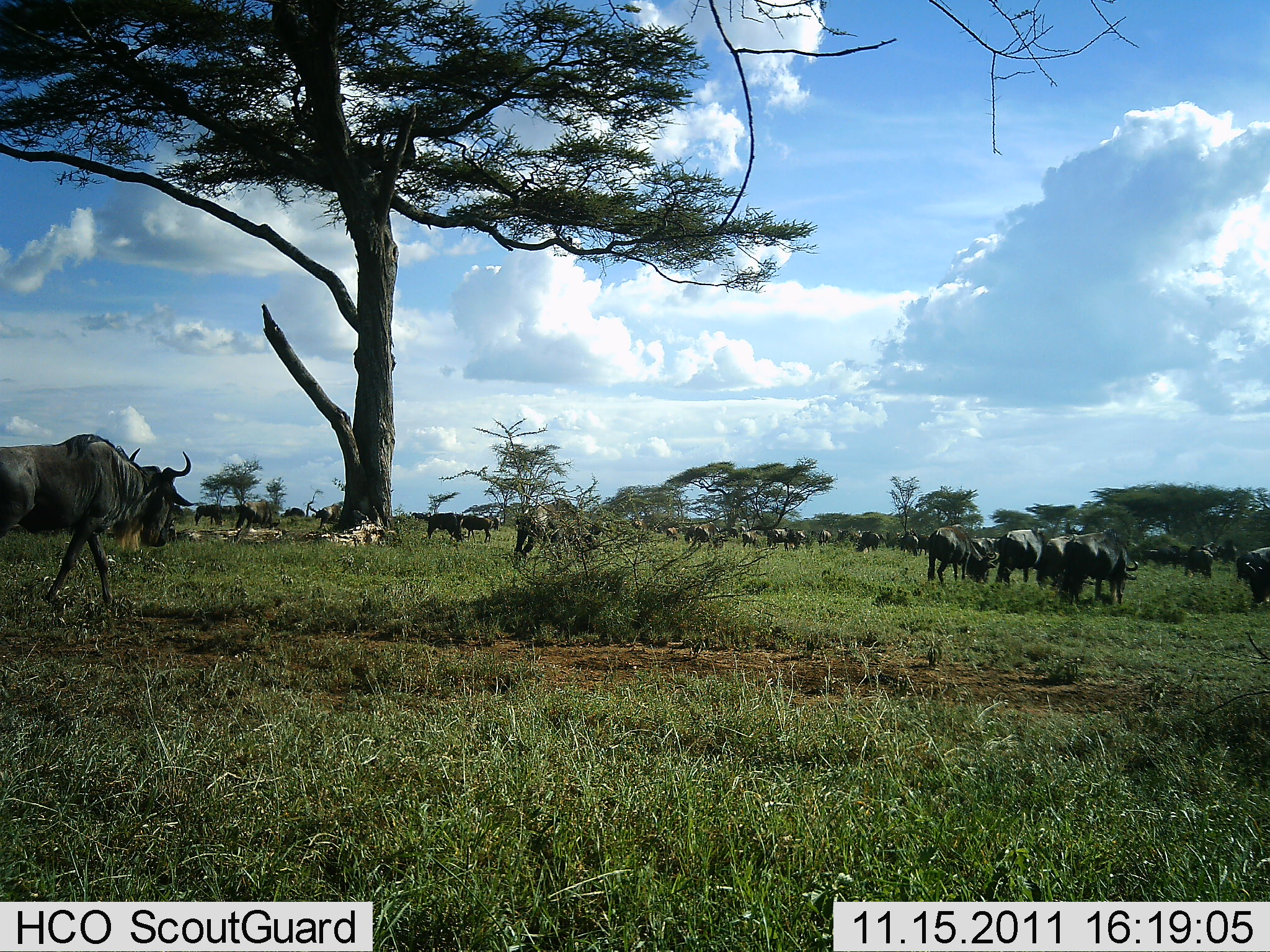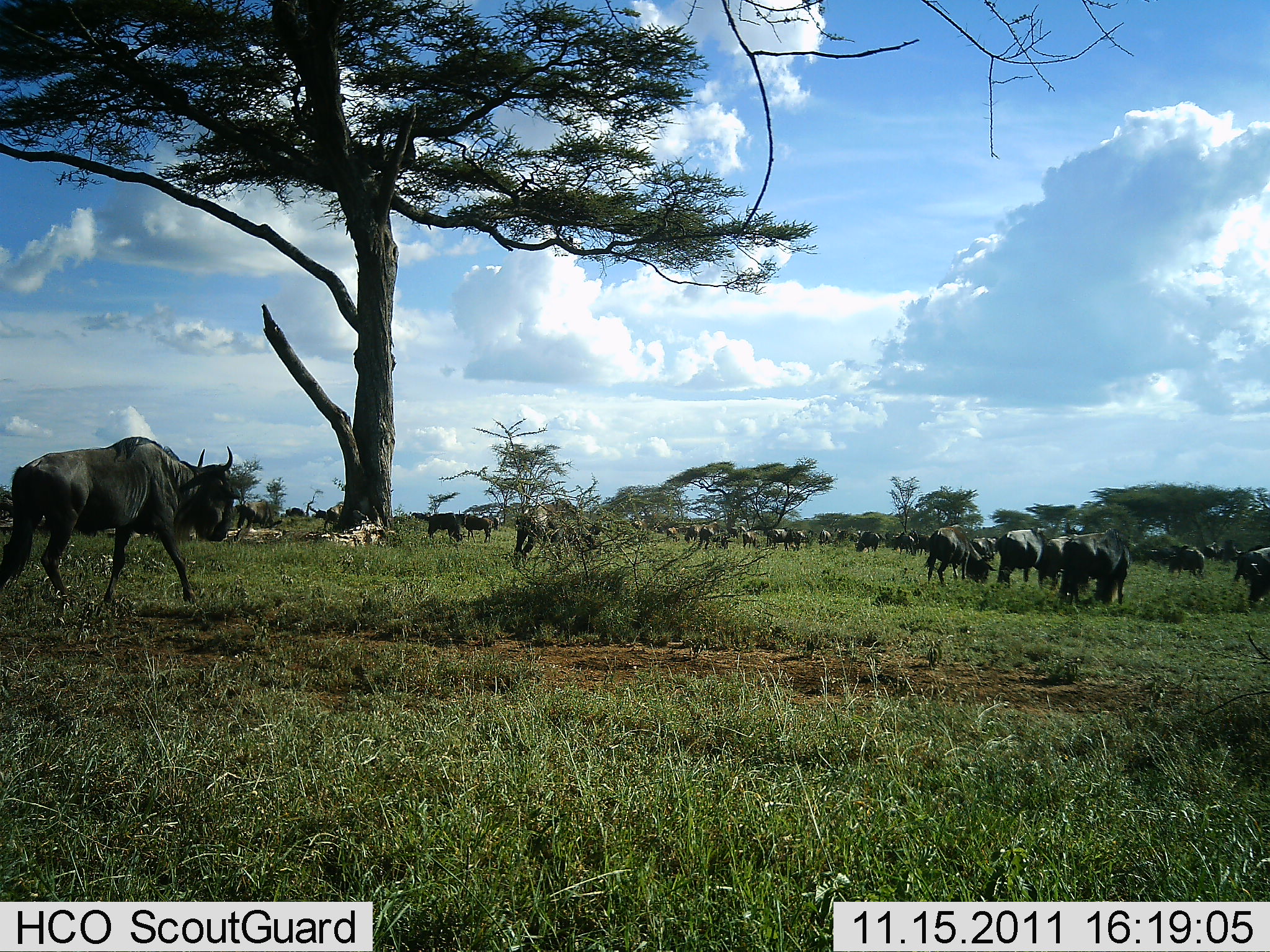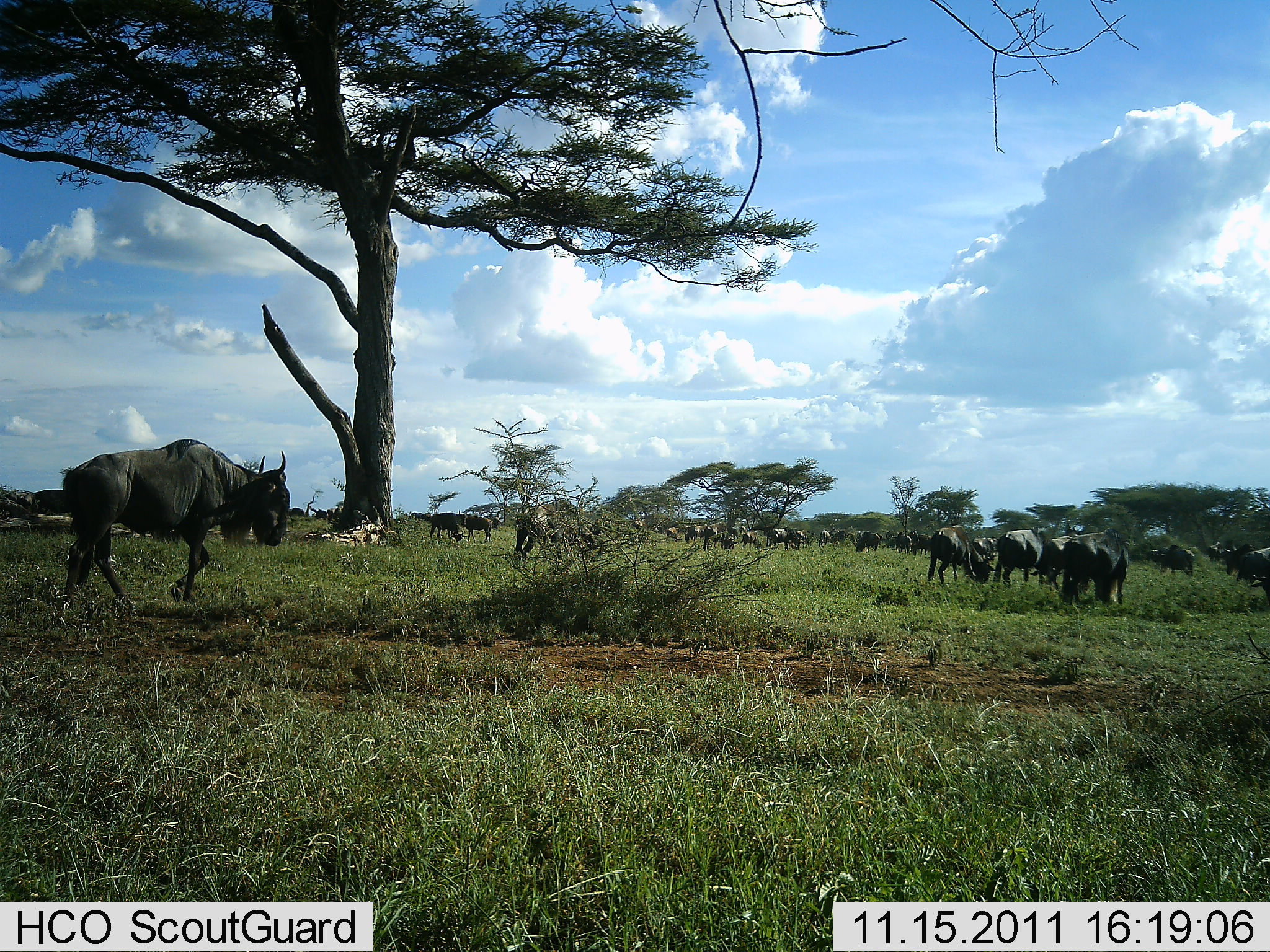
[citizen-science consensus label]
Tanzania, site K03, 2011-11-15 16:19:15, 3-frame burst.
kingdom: Animalia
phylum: Chordata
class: Mammalia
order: Artiodactyla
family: Bovidae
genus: Connochaetes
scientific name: Connochaetes taurinus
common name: blue wildebeest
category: wildebeest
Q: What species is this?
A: Wildebeest (blue wildebeest) (Connochaetes taurinus).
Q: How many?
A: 11-50.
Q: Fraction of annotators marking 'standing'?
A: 62%.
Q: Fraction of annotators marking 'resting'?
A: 6%.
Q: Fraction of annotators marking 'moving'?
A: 81%.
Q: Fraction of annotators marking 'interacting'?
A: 0%.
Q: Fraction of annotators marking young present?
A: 0%.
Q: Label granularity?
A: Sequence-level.